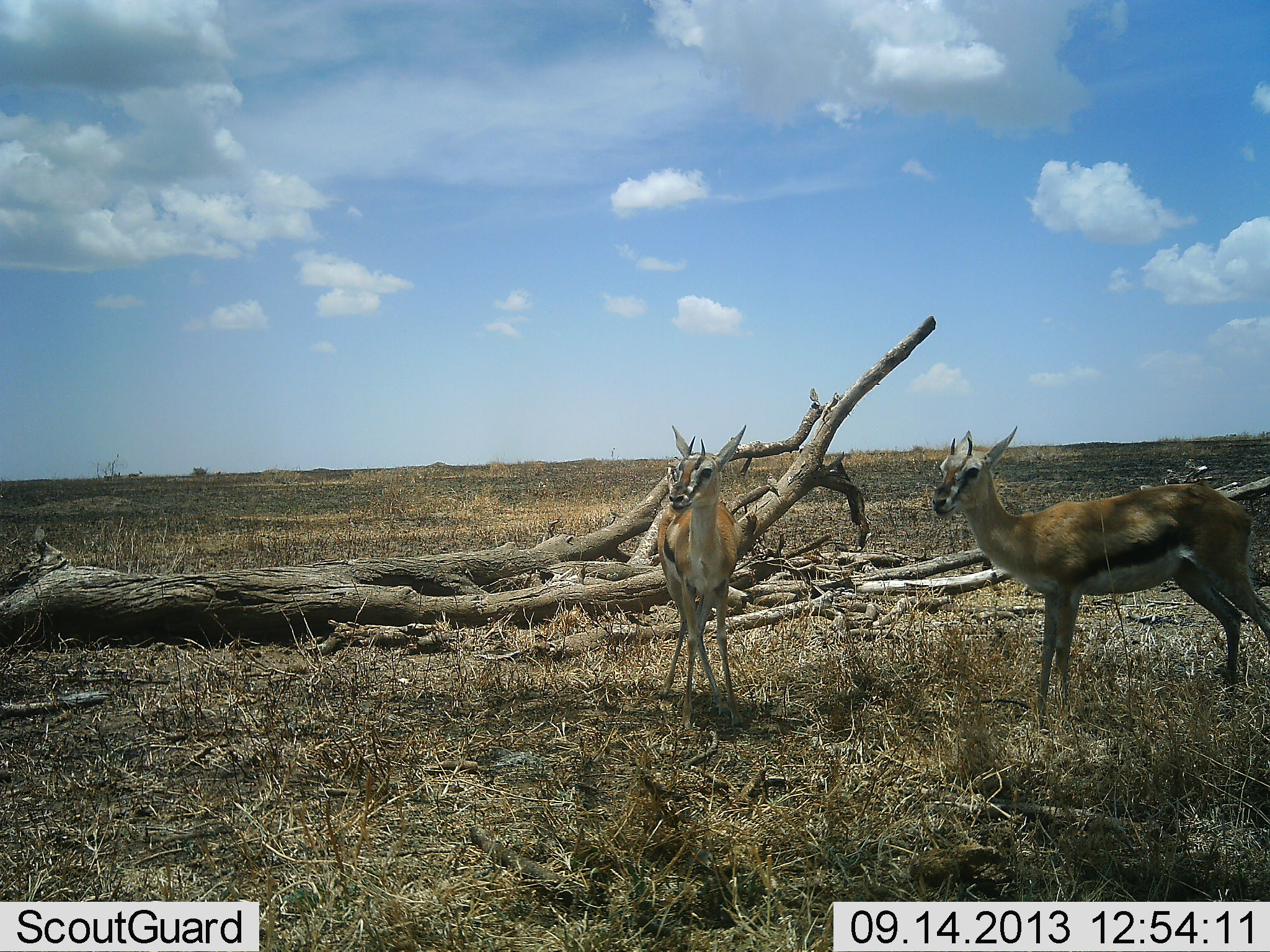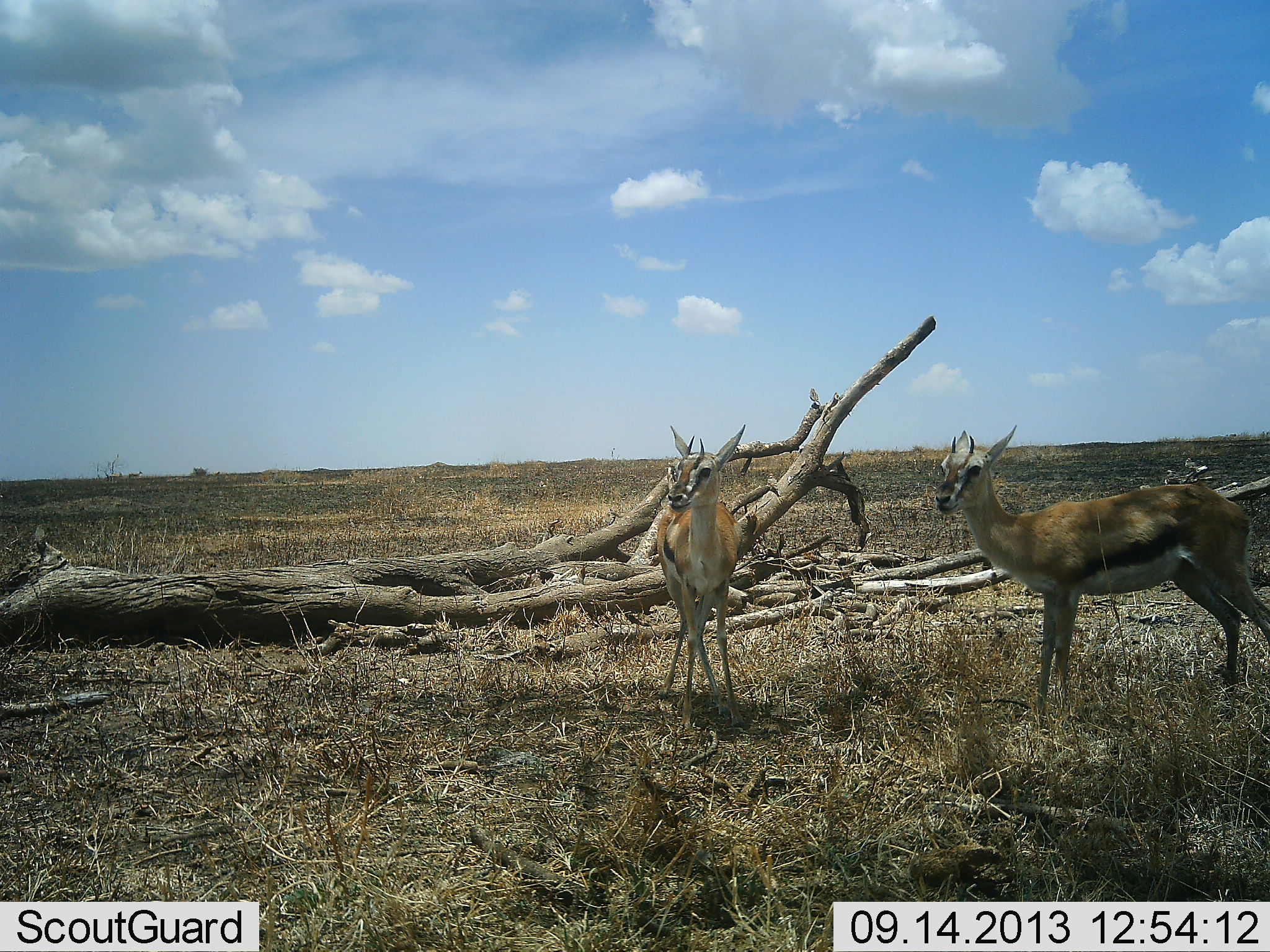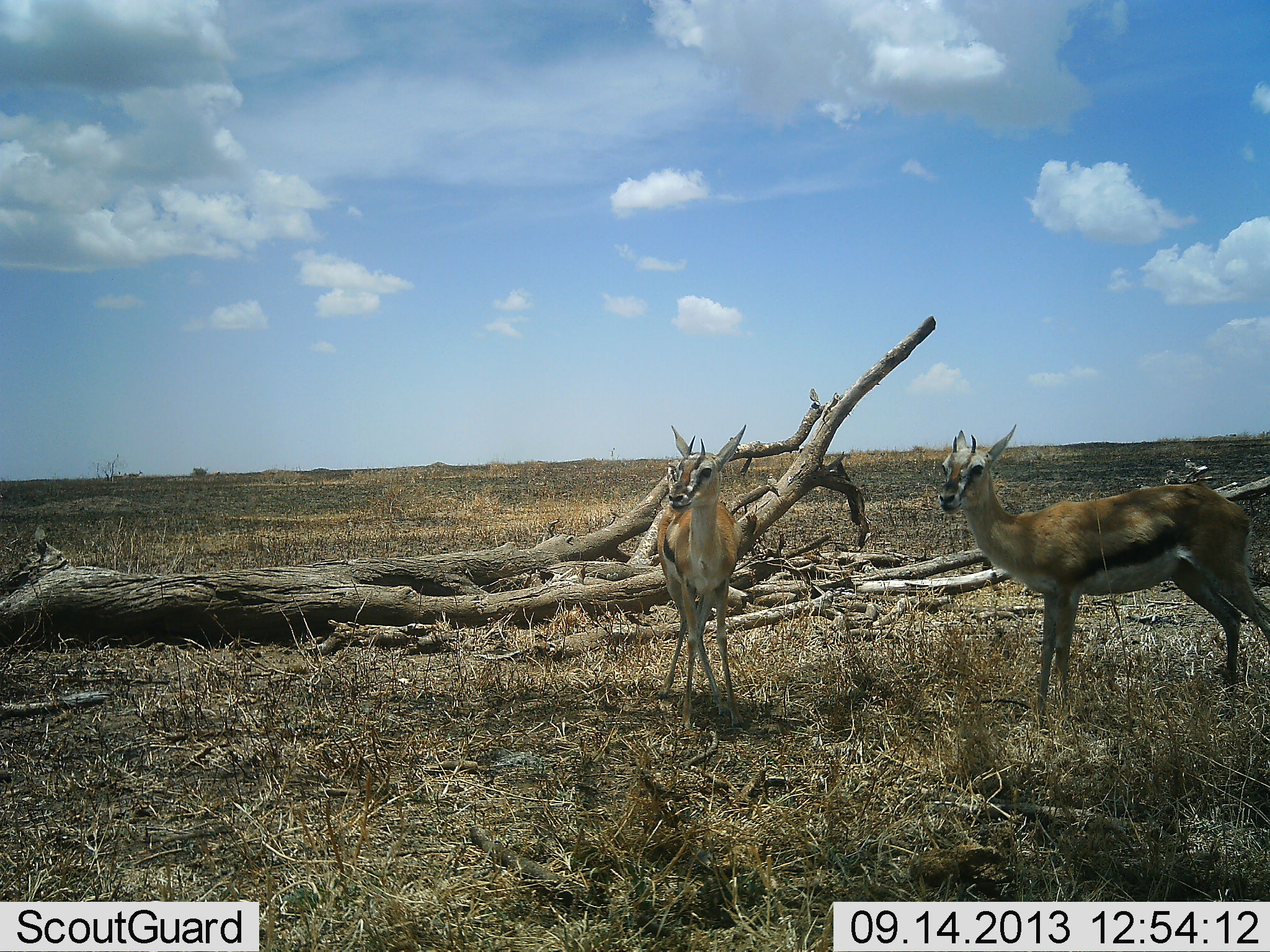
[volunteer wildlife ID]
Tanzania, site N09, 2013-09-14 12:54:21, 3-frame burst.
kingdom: Animalia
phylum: Chordata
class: Mammalia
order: Artiodactyla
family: Bovidae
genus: Eudorcas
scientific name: Eudorcas thomsonii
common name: thomson's gazelle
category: gazellethomsons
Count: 2.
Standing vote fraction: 100%.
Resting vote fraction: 0%.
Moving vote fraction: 0%.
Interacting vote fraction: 0%.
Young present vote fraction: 0%.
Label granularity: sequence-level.